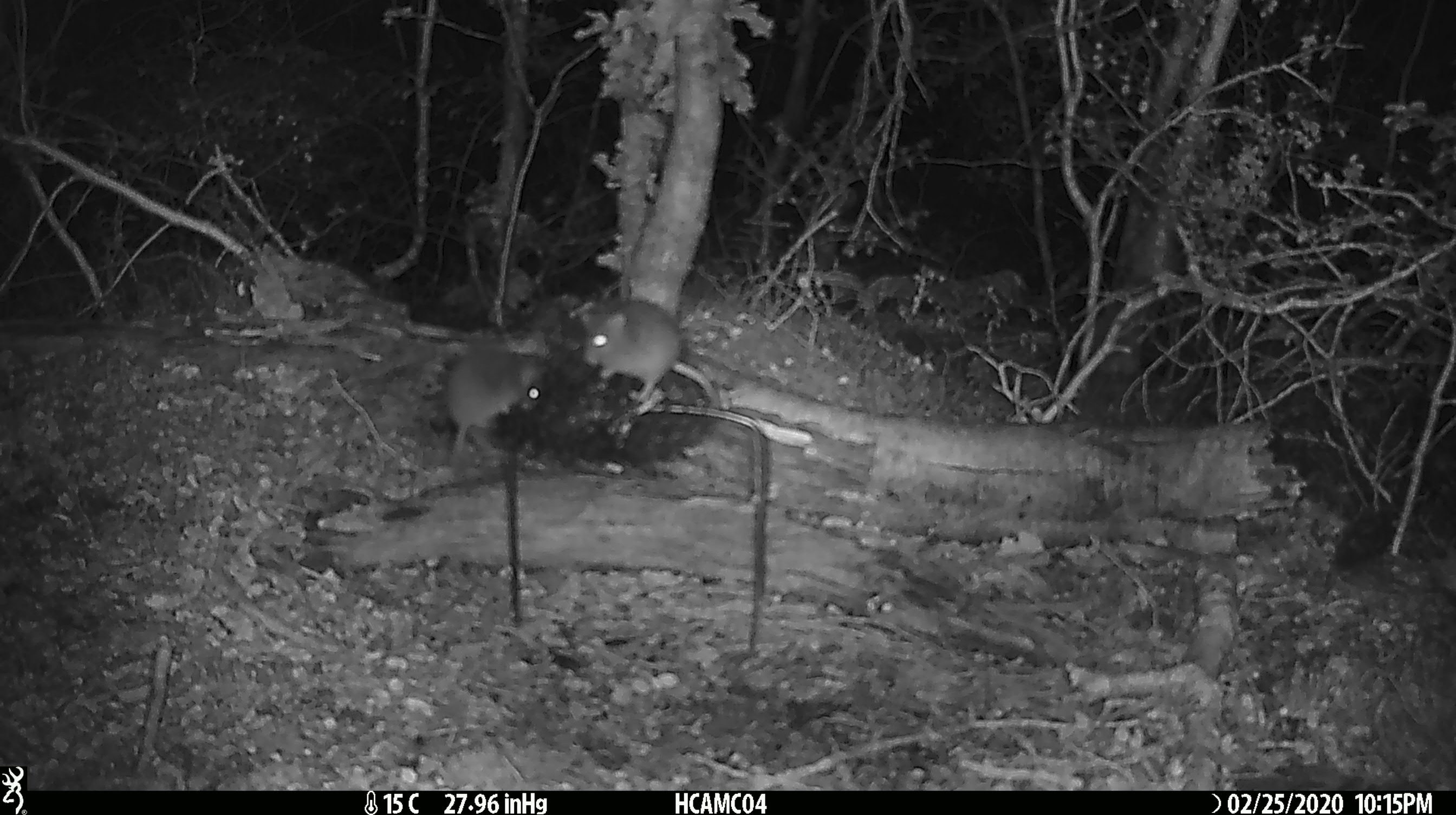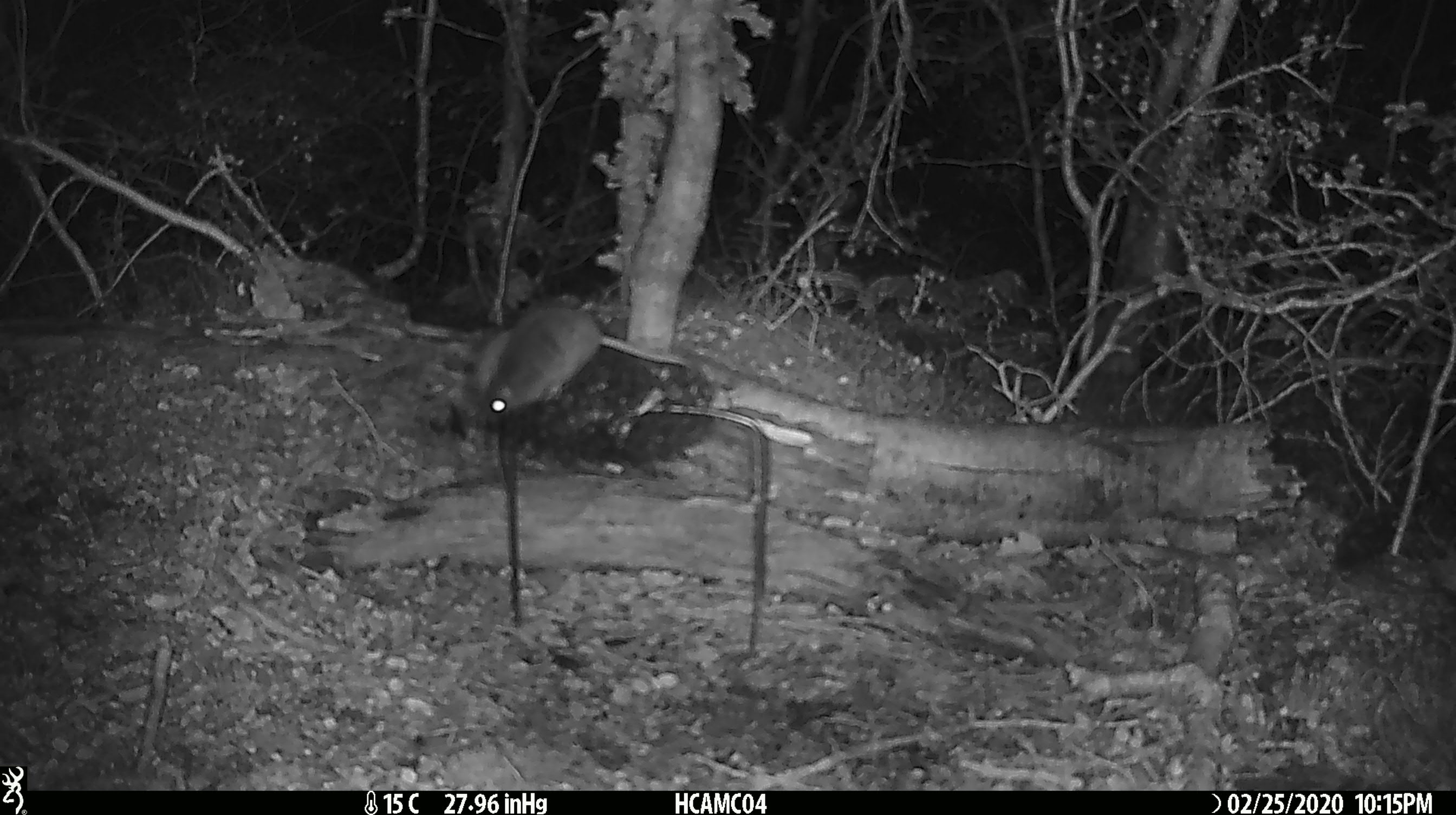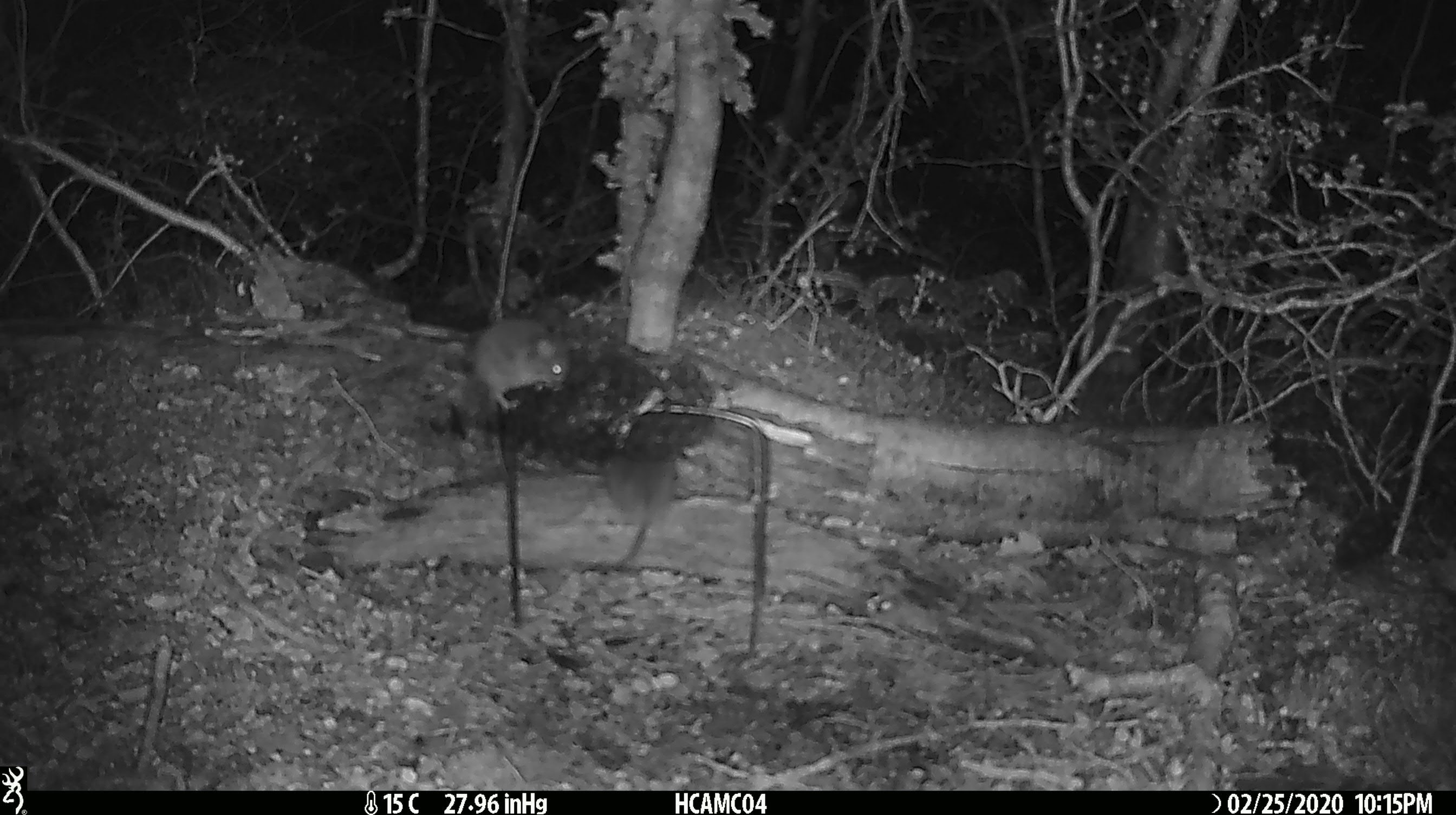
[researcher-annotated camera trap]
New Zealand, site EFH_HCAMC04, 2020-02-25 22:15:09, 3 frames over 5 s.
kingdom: Animalia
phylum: Chordata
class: Mammalia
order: Rodentia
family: Muridae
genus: Mus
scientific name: Mus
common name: mouse